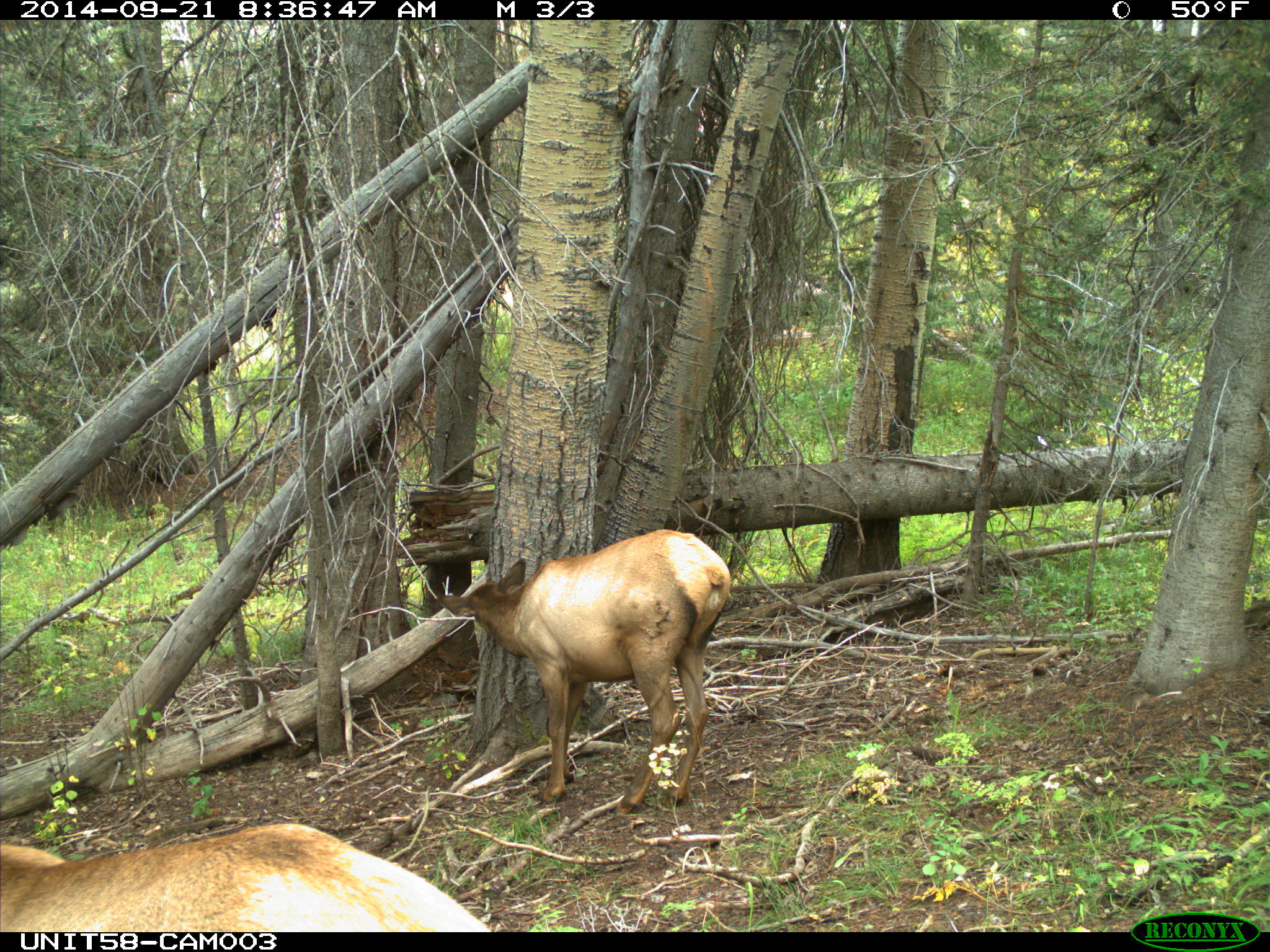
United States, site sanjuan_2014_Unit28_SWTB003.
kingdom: Animalia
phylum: Chordata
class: Mammalia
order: Artiodactyla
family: Cervidae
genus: Cervus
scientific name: Cervus elaphus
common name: red deer